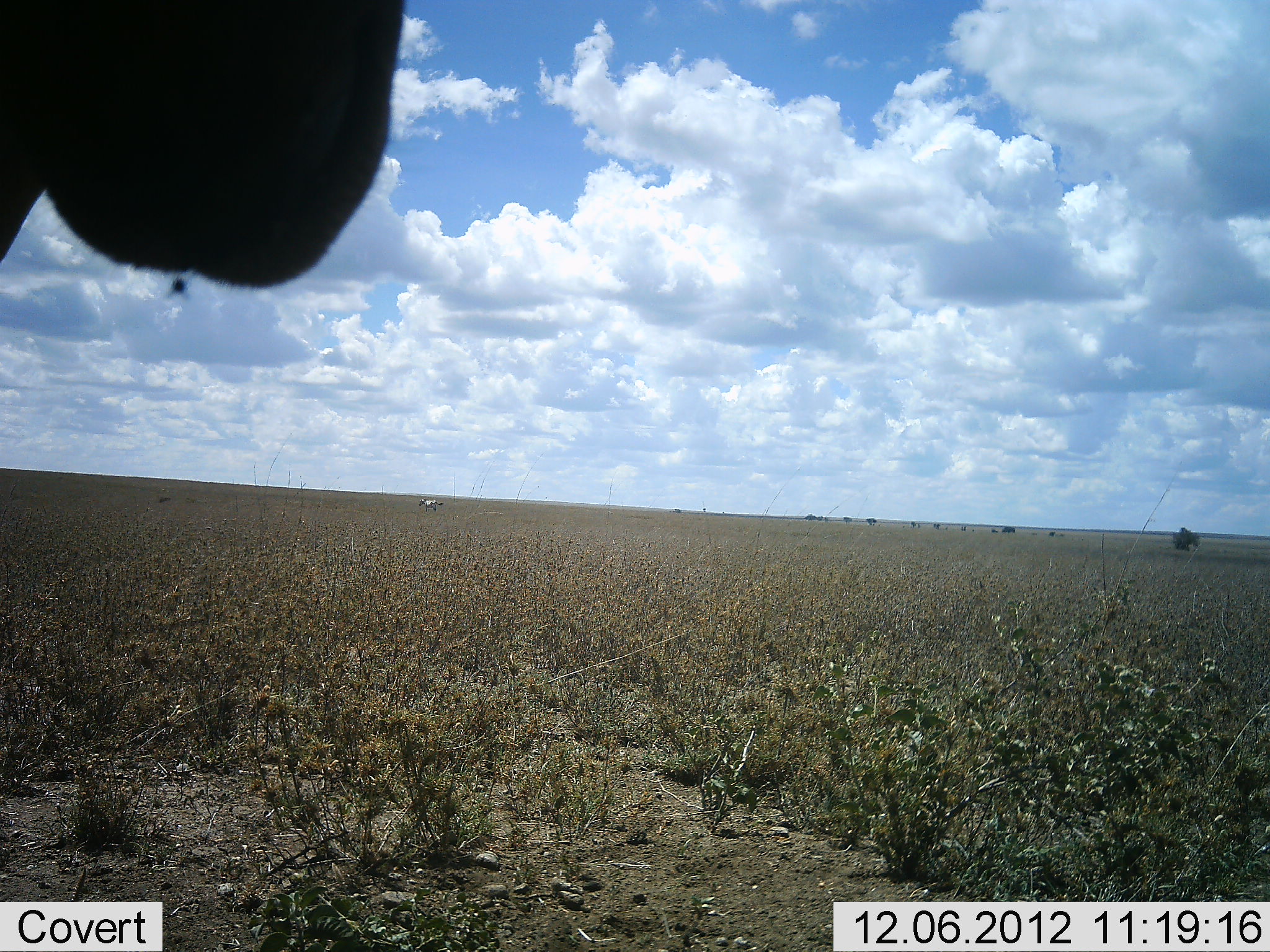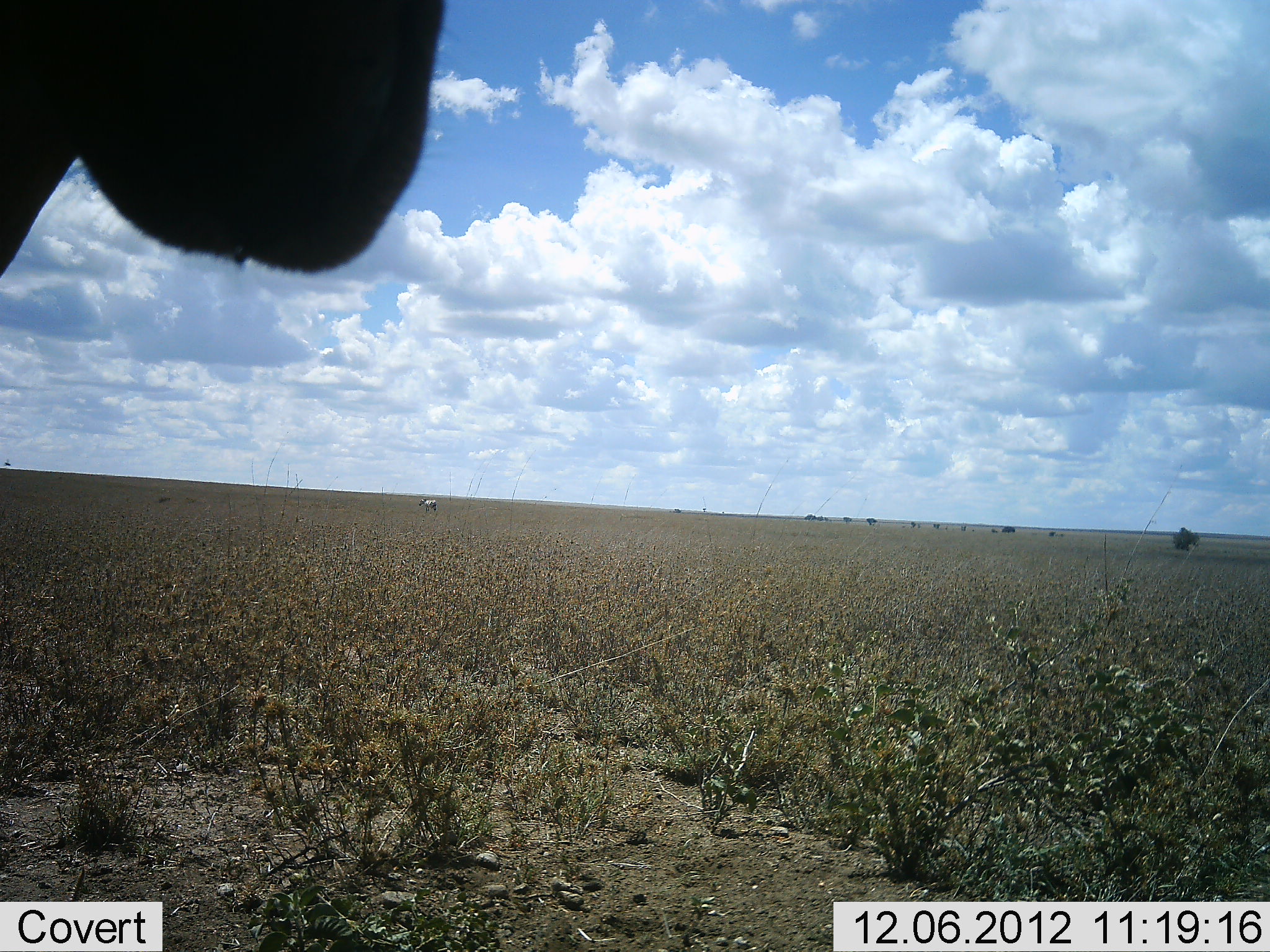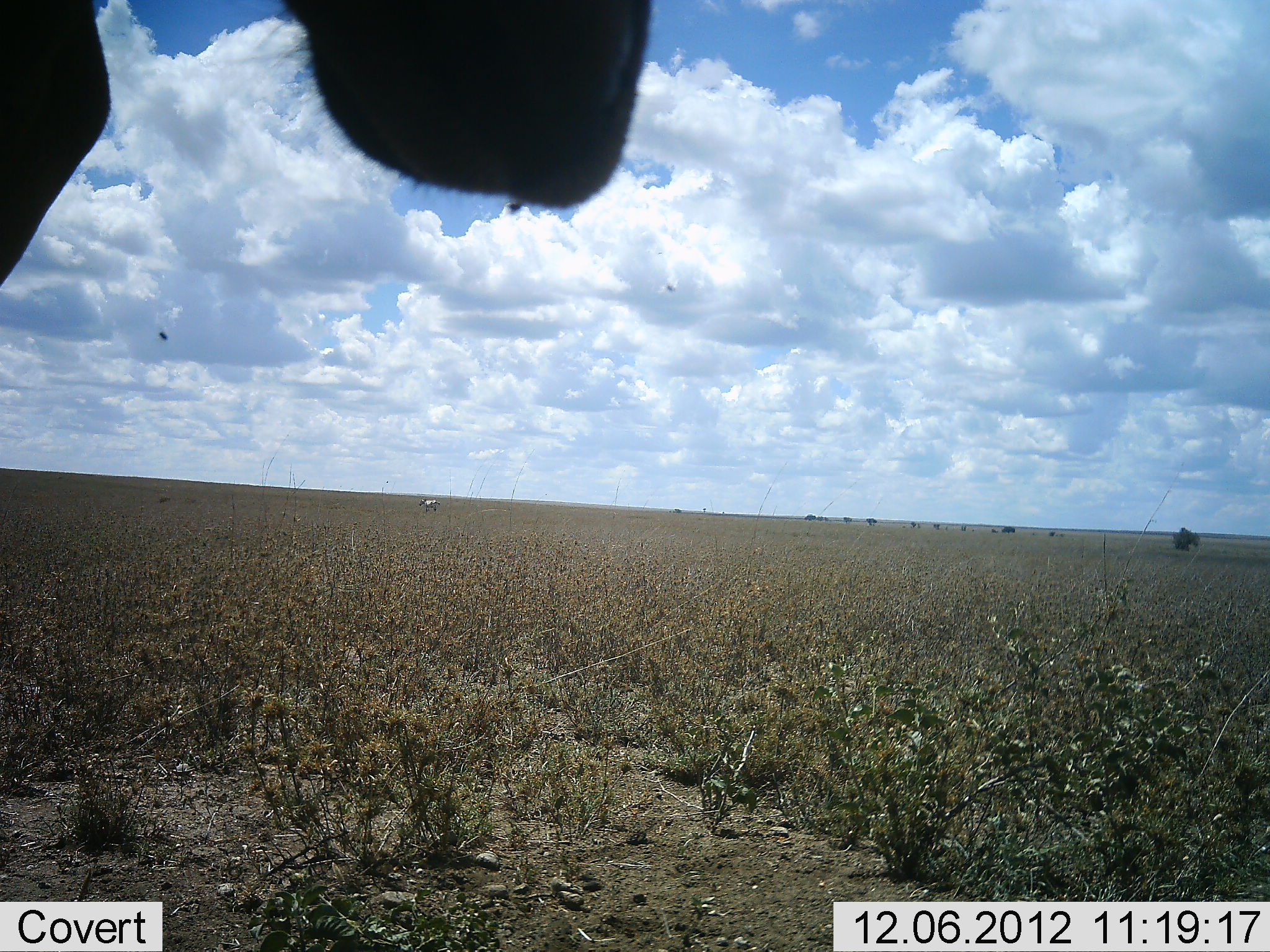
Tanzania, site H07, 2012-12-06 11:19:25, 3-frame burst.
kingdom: Animalia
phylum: Chordata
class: Mammalia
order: Artiodactyla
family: Bovidae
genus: Alcelaphus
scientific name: Alcelaphus buselaphus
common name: hartebeest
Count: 1.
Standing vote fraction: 100%.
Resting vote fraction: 0%.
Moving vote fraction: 0%.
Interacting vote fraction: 0%.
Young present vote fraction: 0%.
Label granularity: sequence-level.